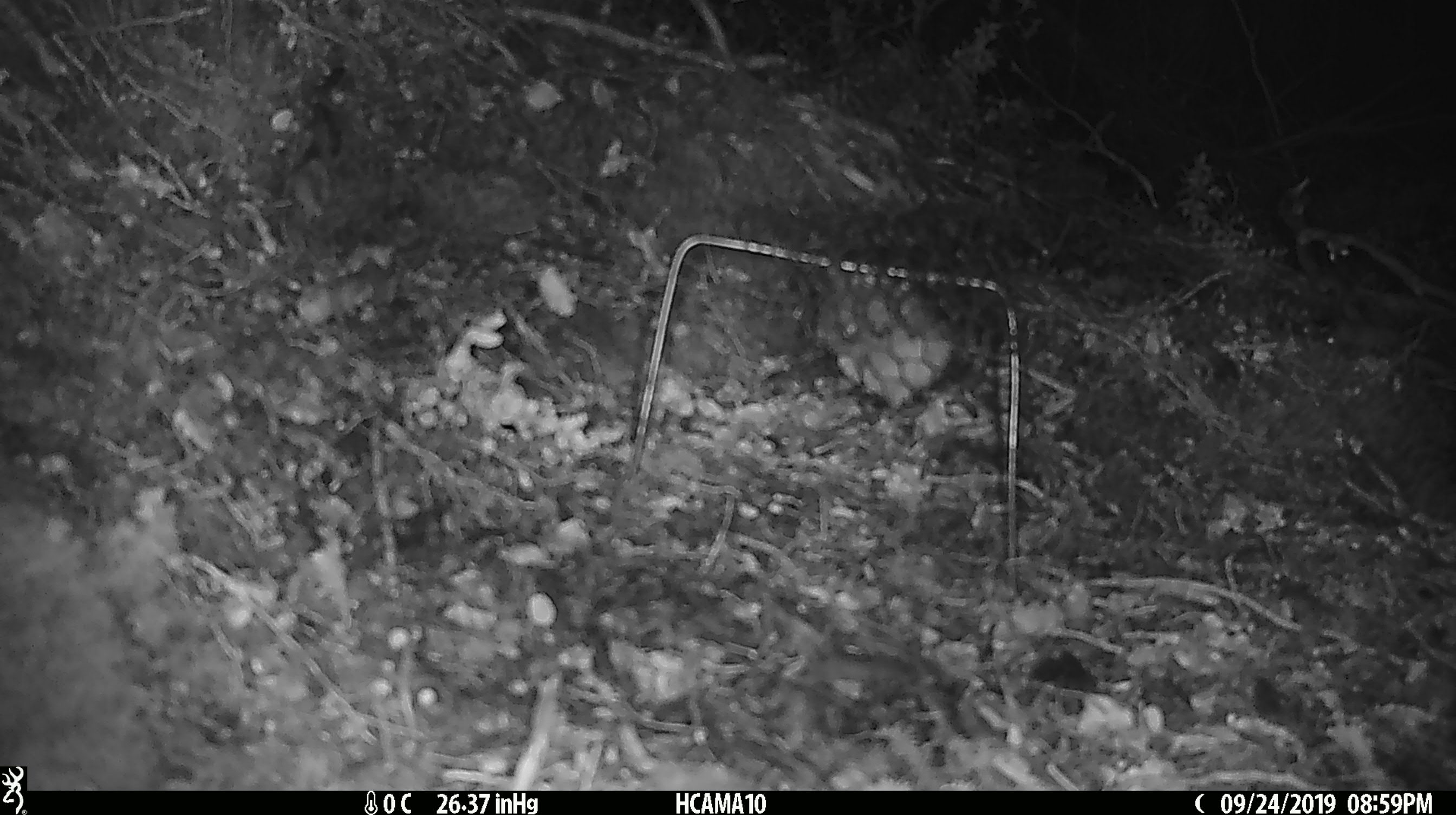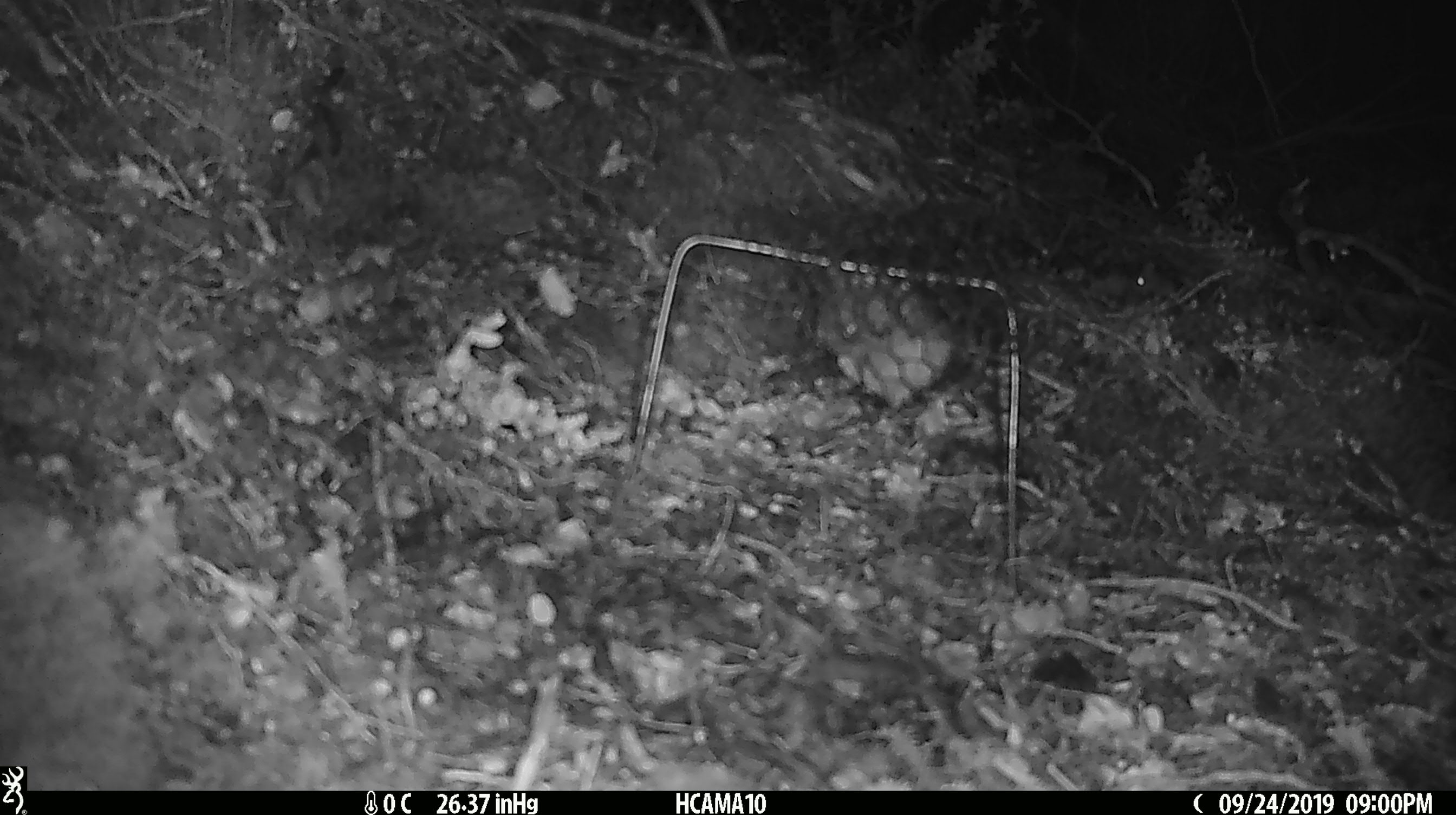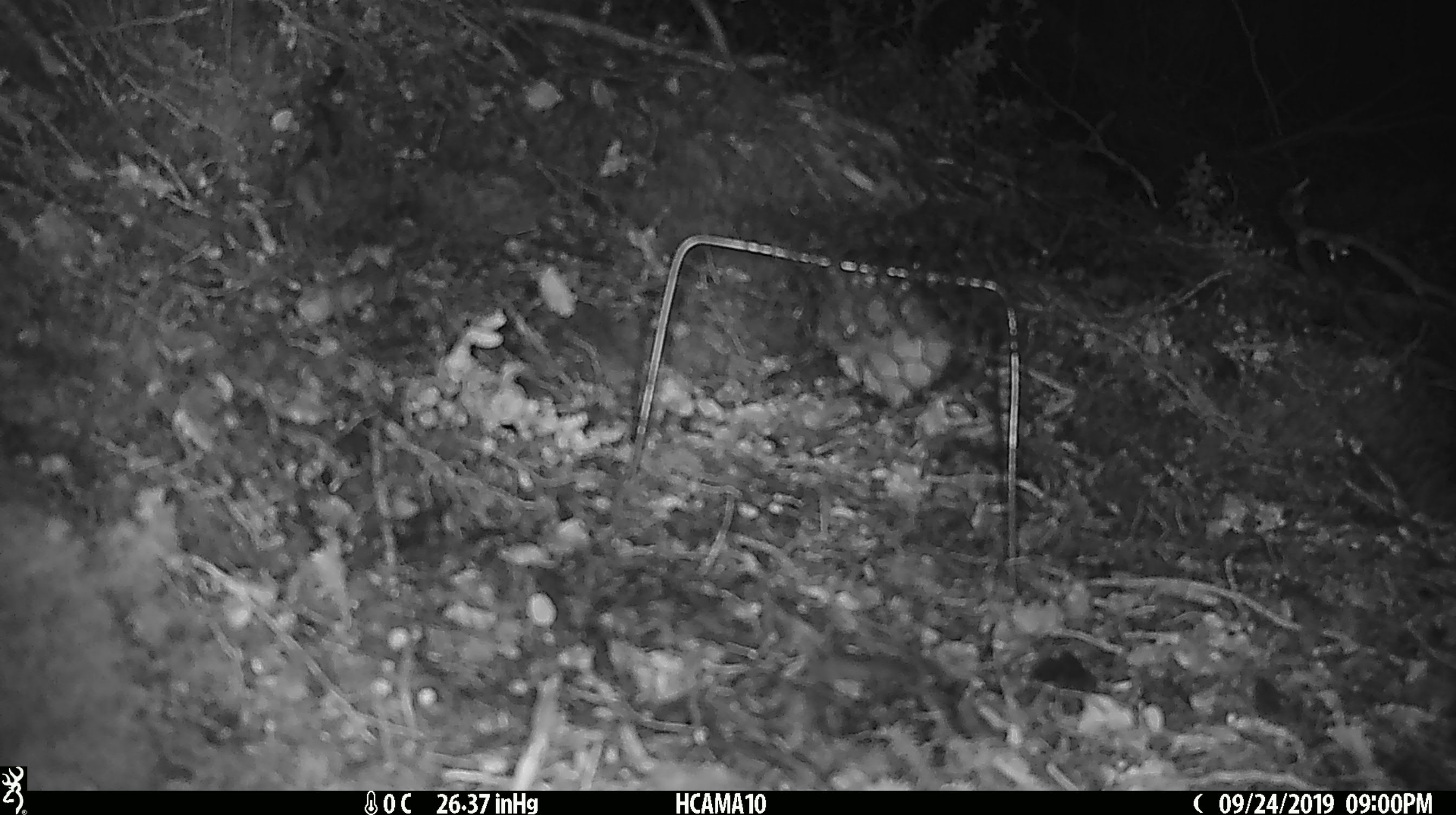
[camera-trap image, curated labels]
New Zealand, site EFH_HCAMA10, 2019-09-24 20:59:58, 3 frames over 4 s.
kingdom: Animalia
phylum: Chordata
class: Mammalia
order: Rodentia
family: Muridae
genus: Mus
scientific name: Mus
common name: mouse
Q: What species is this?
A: Mouse (Mus).